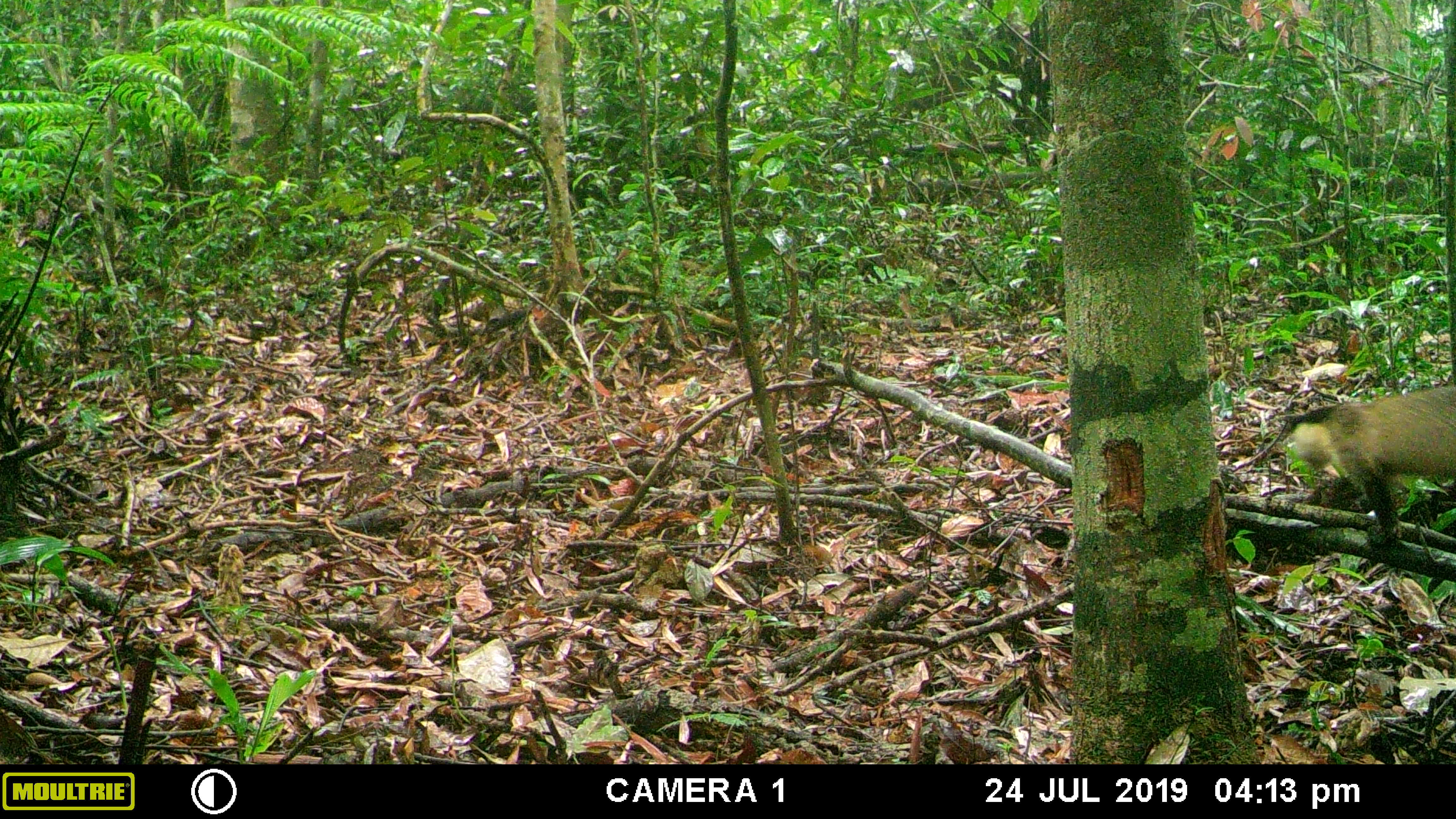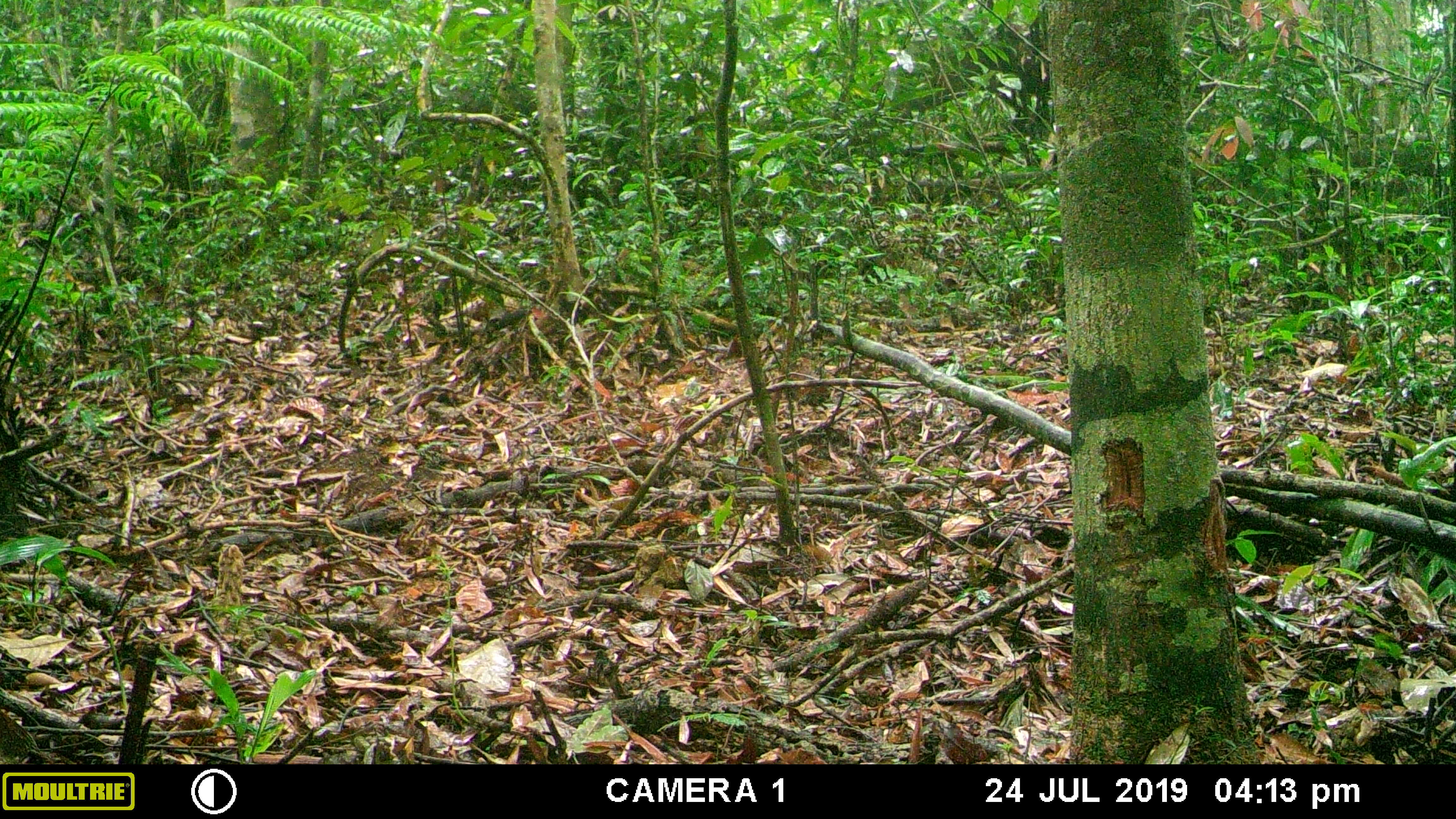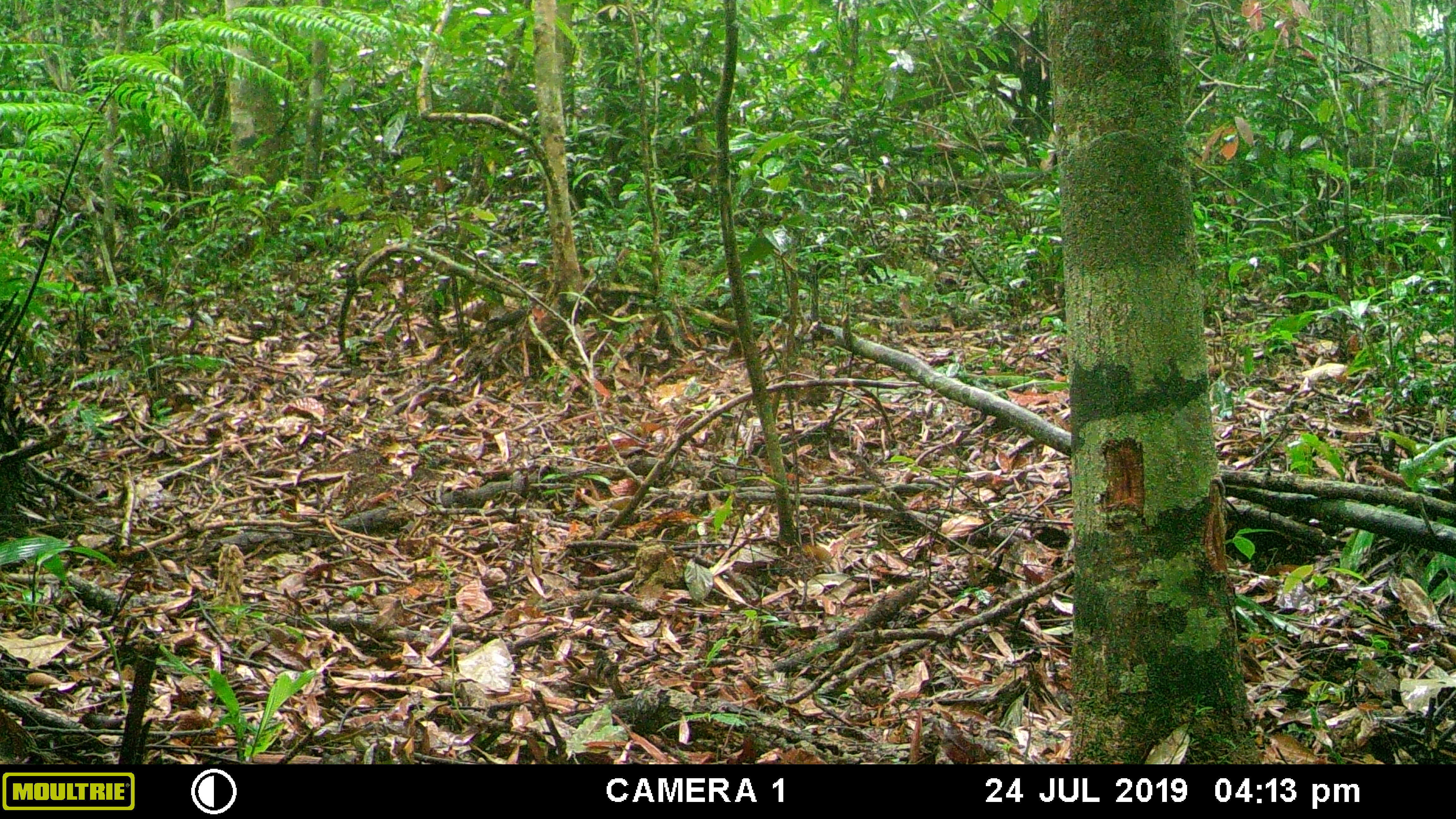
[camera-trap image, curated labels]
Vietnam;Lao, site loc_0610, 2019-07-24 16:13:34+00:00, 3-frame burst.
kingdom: Animalia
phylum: Chordata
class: Mammalia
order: Carnivora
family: Mustelidae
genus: Martes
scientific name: Martes flavigula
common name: yellow-throated marten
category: yellow throated marten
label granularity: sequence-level